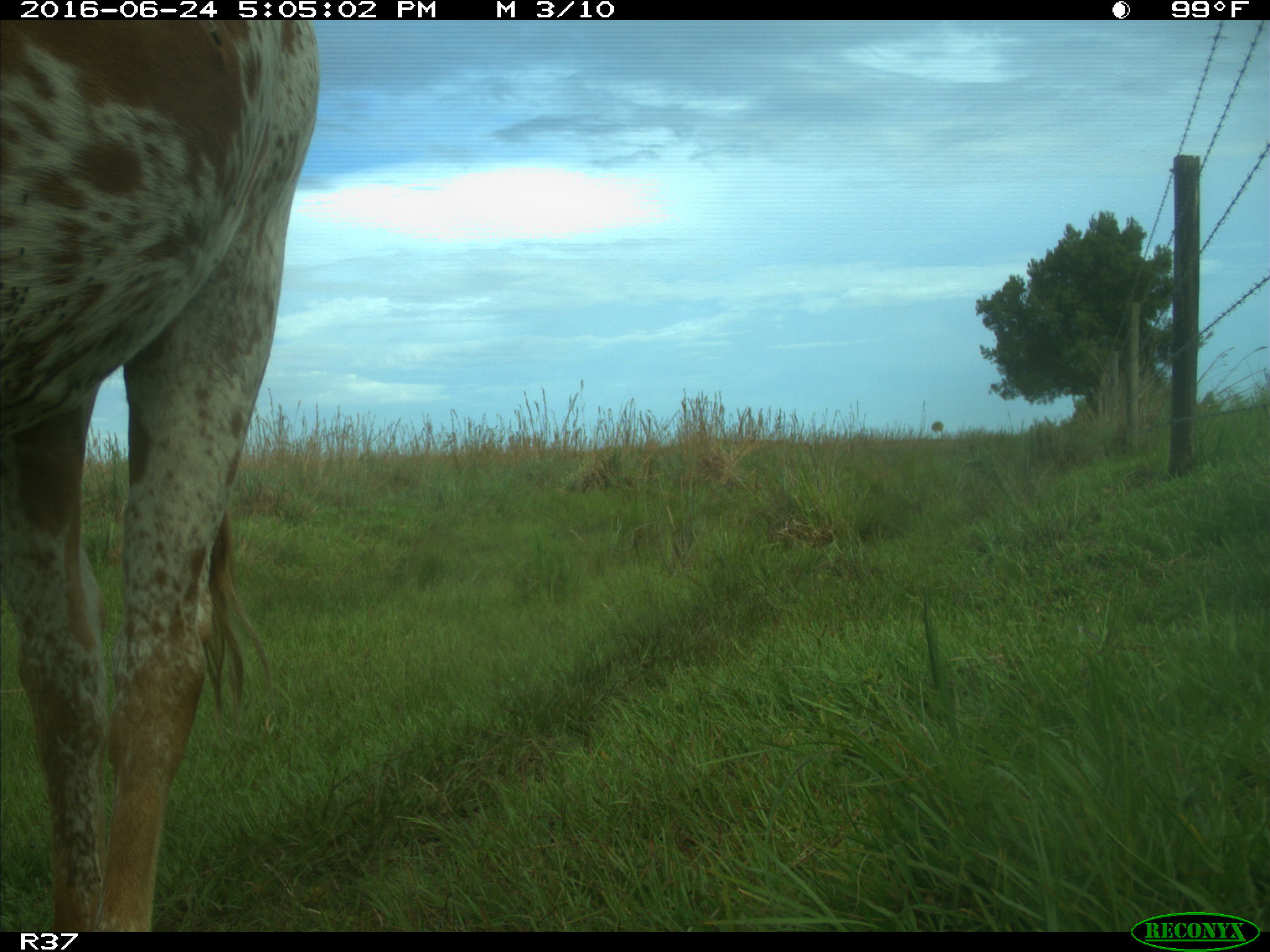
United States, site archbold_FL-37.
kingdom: Animalia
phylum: Chordata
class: Mammalia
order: Artiodactyla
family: Bovidae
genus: Bos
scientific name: Bos taurus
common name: domestic cow